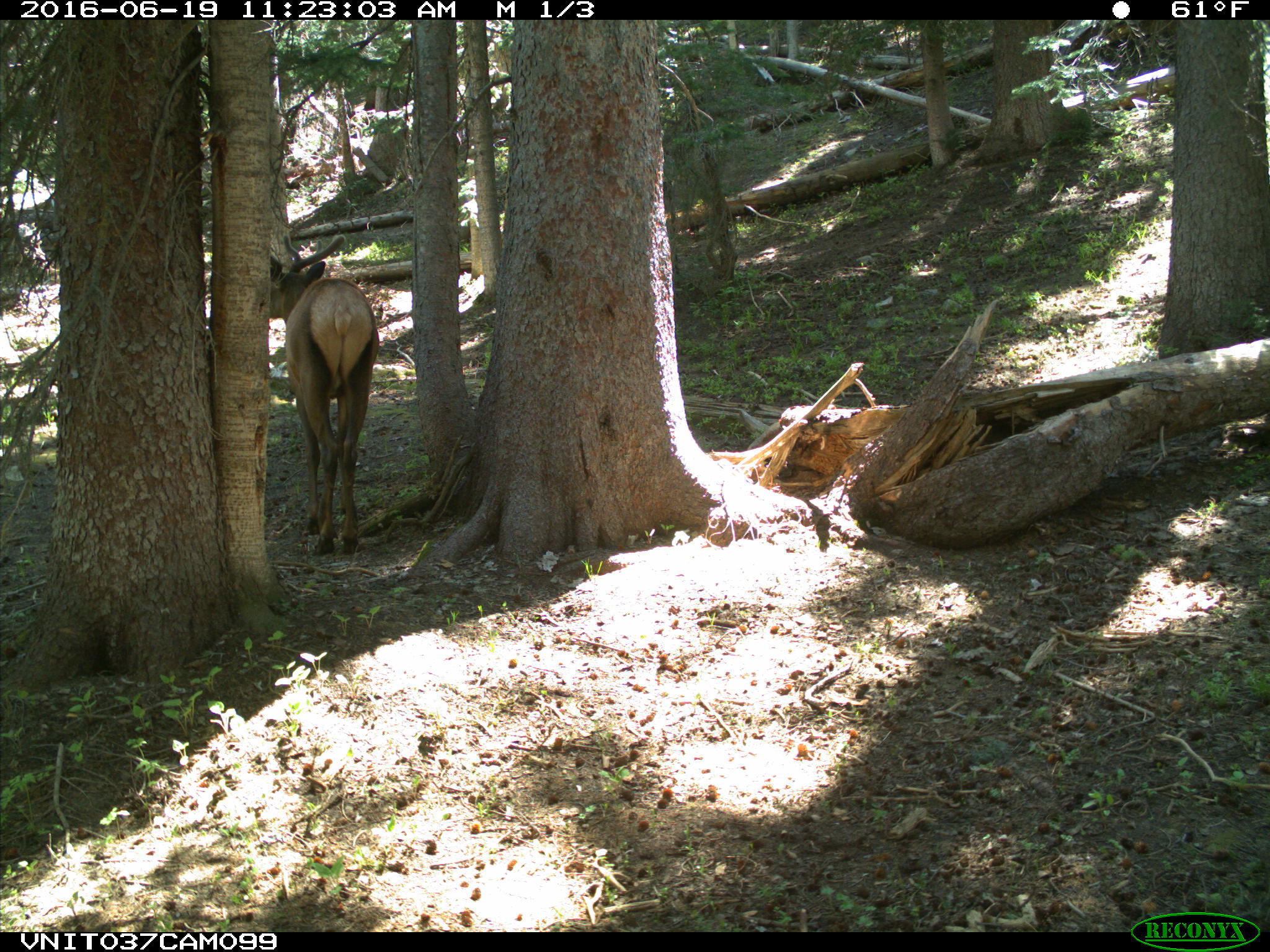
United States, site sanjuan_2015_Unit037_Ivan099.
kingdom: Animalia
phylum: Chordata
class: Mammalia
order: Artiodactyla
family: Cervidae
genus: Cervus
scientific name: Cervus elaphus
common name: red deer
Cervus elaphus (red deer).